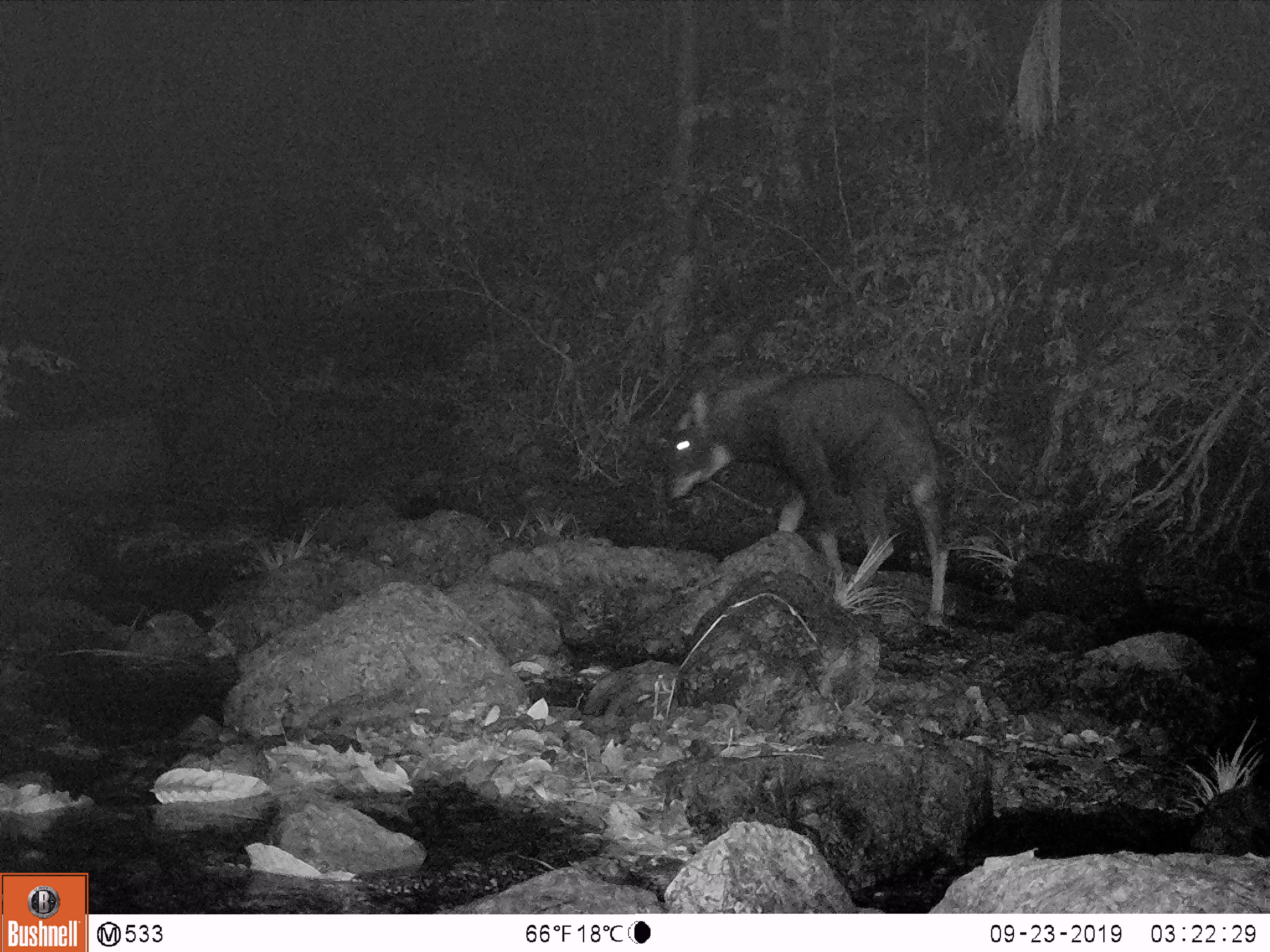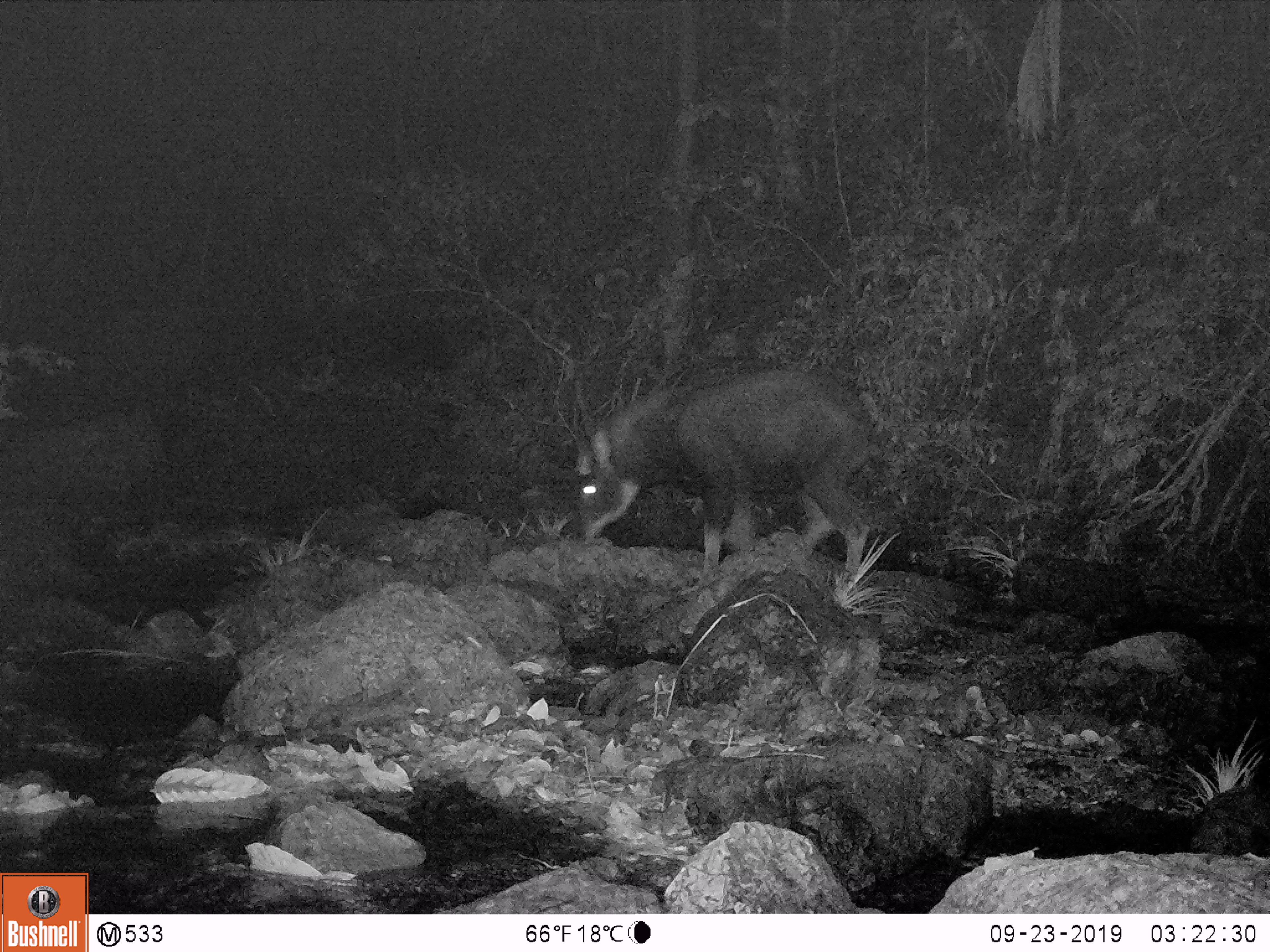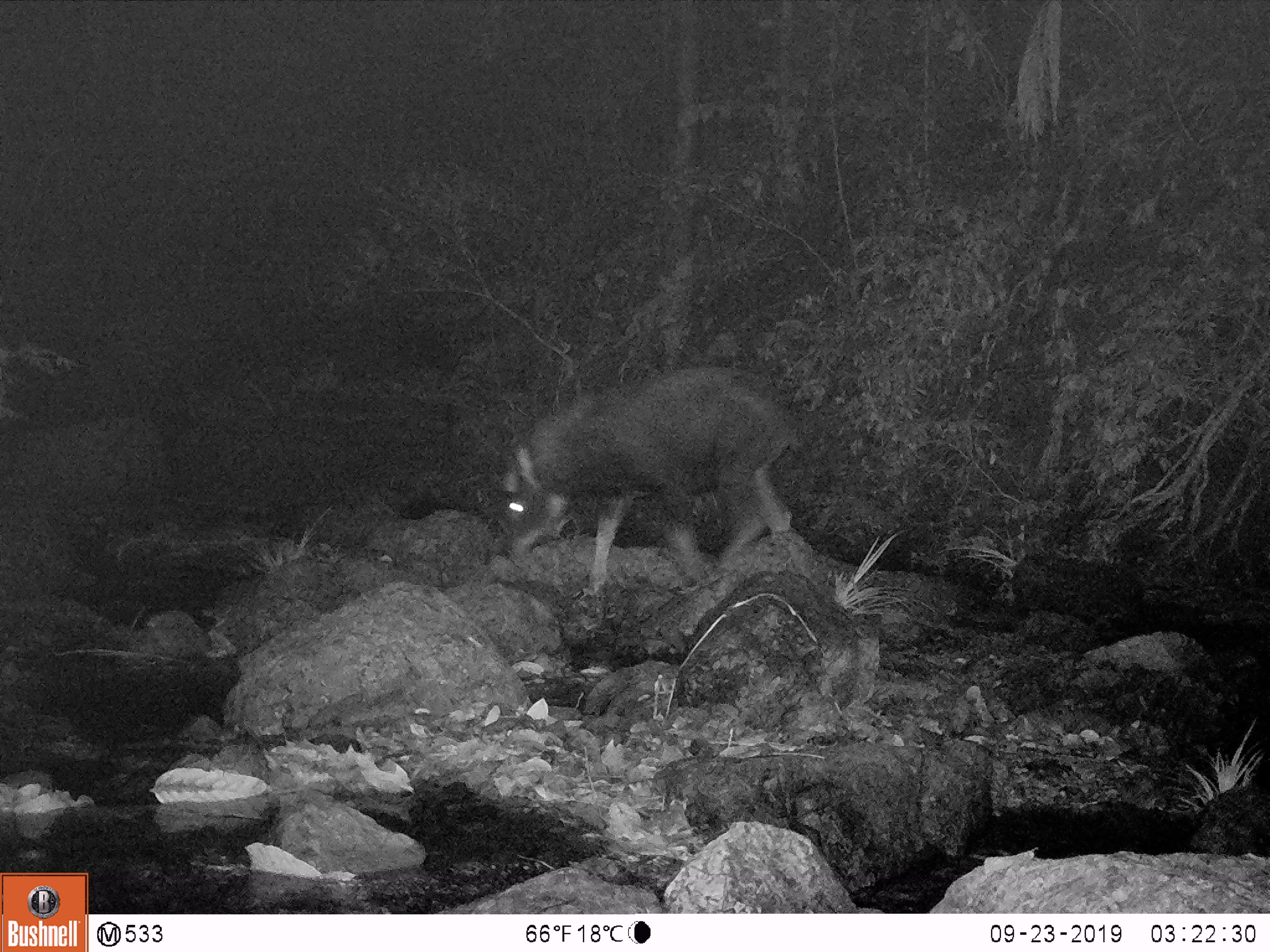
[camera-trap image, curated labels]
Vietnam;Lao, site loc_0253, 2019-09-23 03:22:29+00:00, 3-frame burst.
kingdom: Animalia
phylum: Chordata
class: Mammalia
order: Artiodactyla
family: Bovidae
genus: Capricornis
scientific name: Capricornis sumatraensis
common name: chinese serow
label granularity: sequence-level